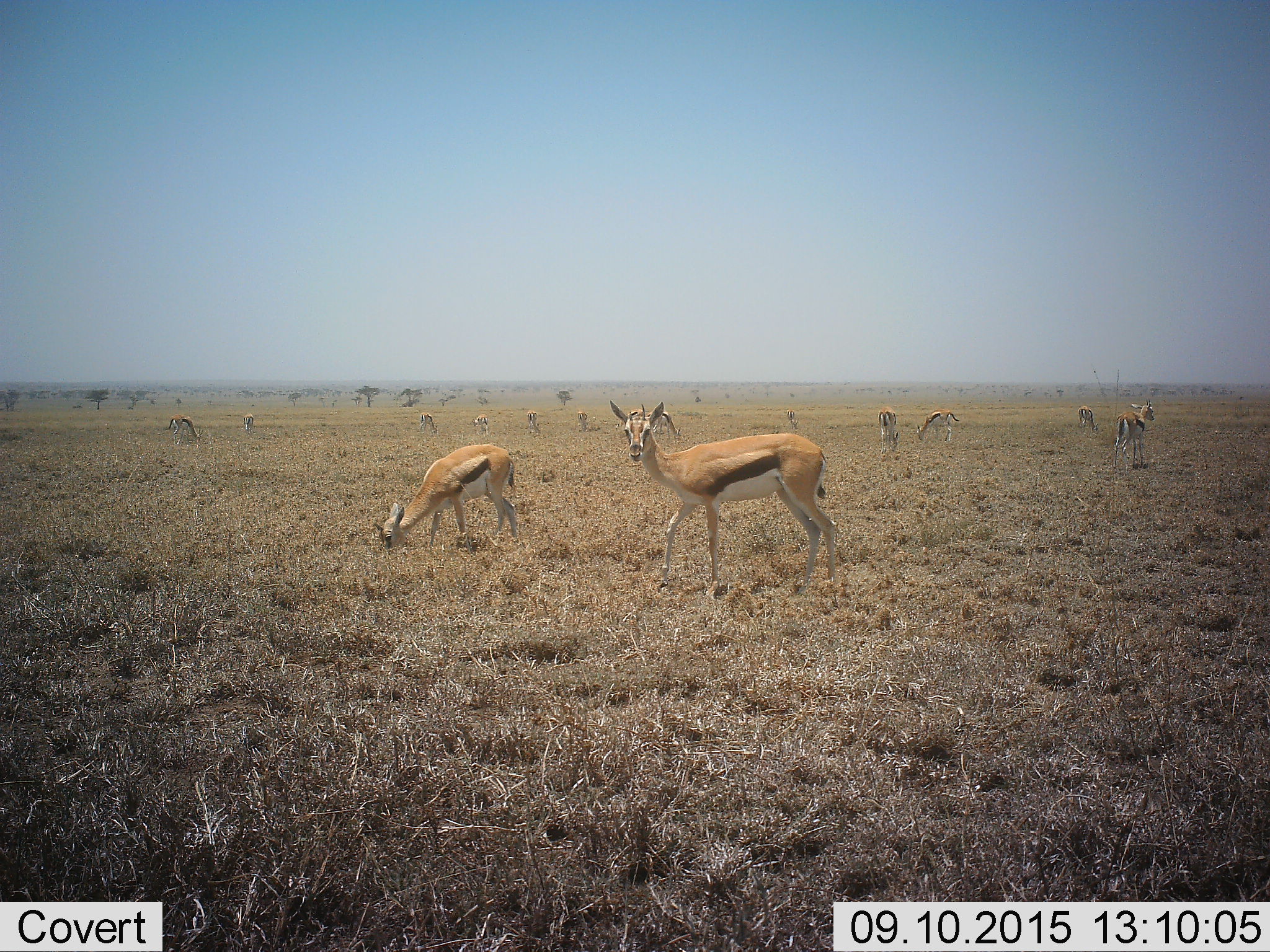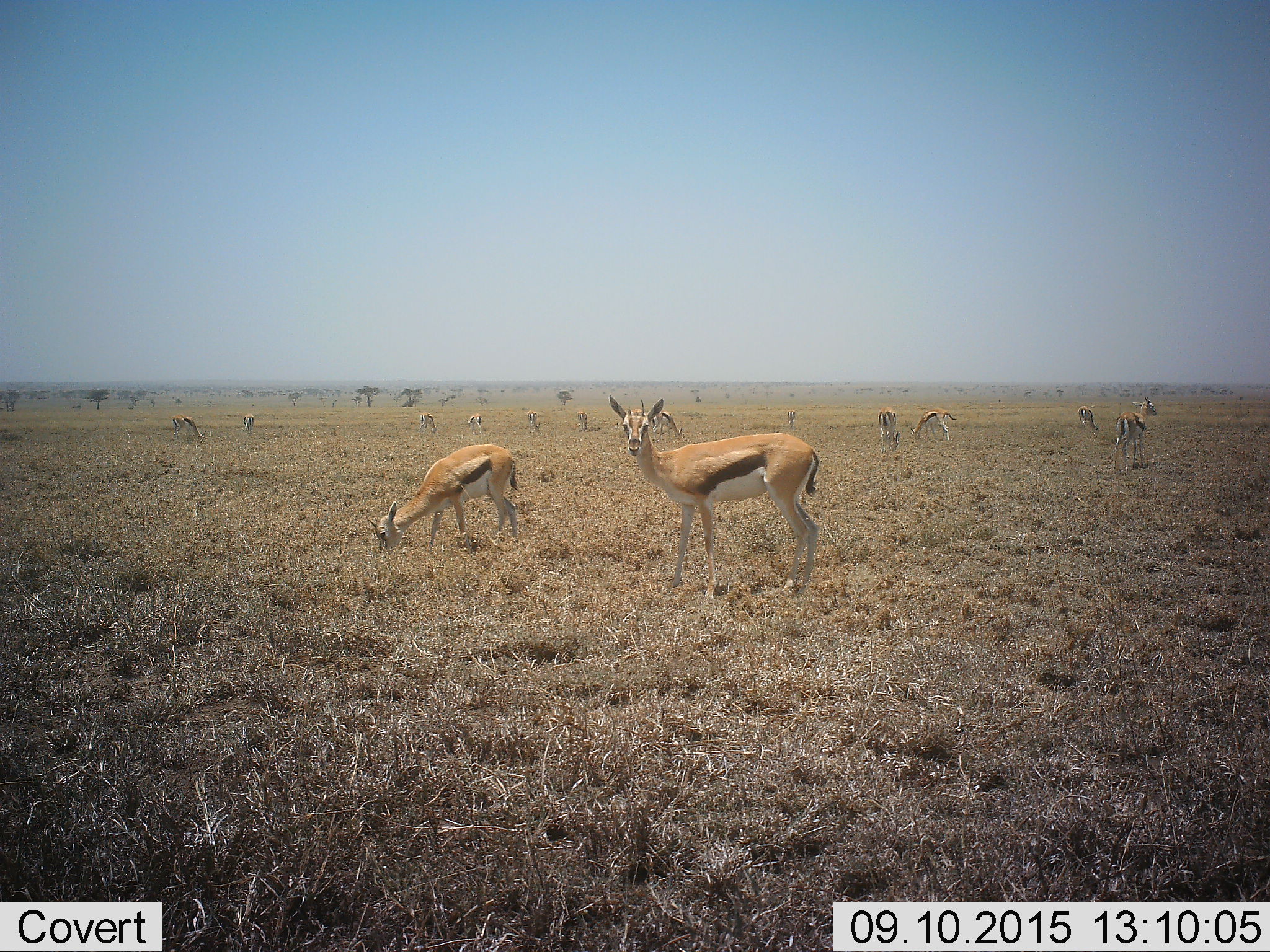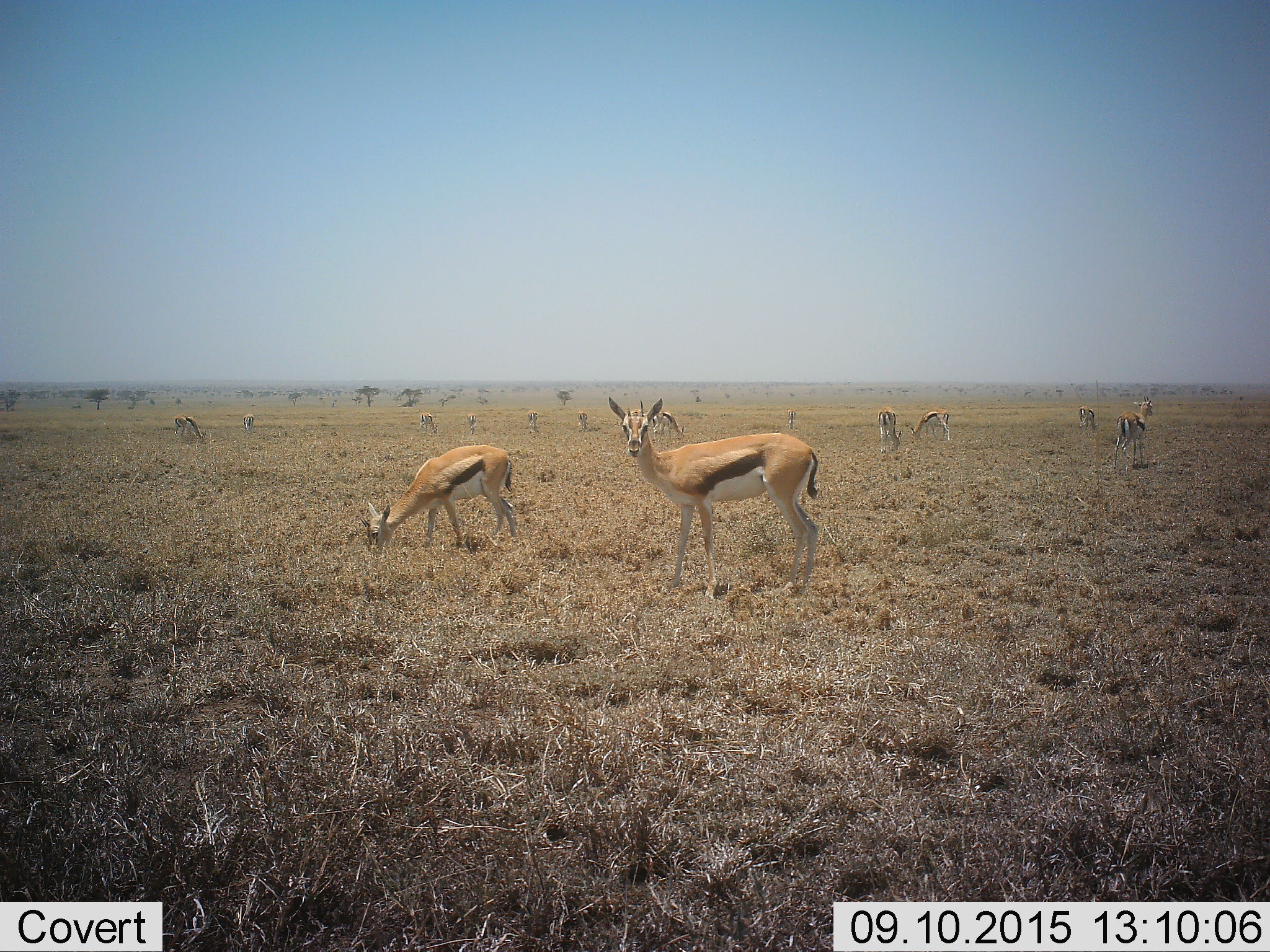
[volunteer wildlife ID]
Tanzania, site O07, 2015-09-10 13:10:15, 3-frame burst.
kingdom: Animalia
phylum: Chordata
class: Mammalia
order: Artiodactyla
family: Bovidae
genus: Eudorcas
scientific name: Eudorcas thomsonii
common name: thomson's gazelle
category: gazellethomsons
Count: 11-50.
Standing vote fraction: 57%.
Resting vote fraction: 0%.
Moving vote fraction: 14%.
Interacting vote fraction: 0%.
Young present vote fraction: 29%.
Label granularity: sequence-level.